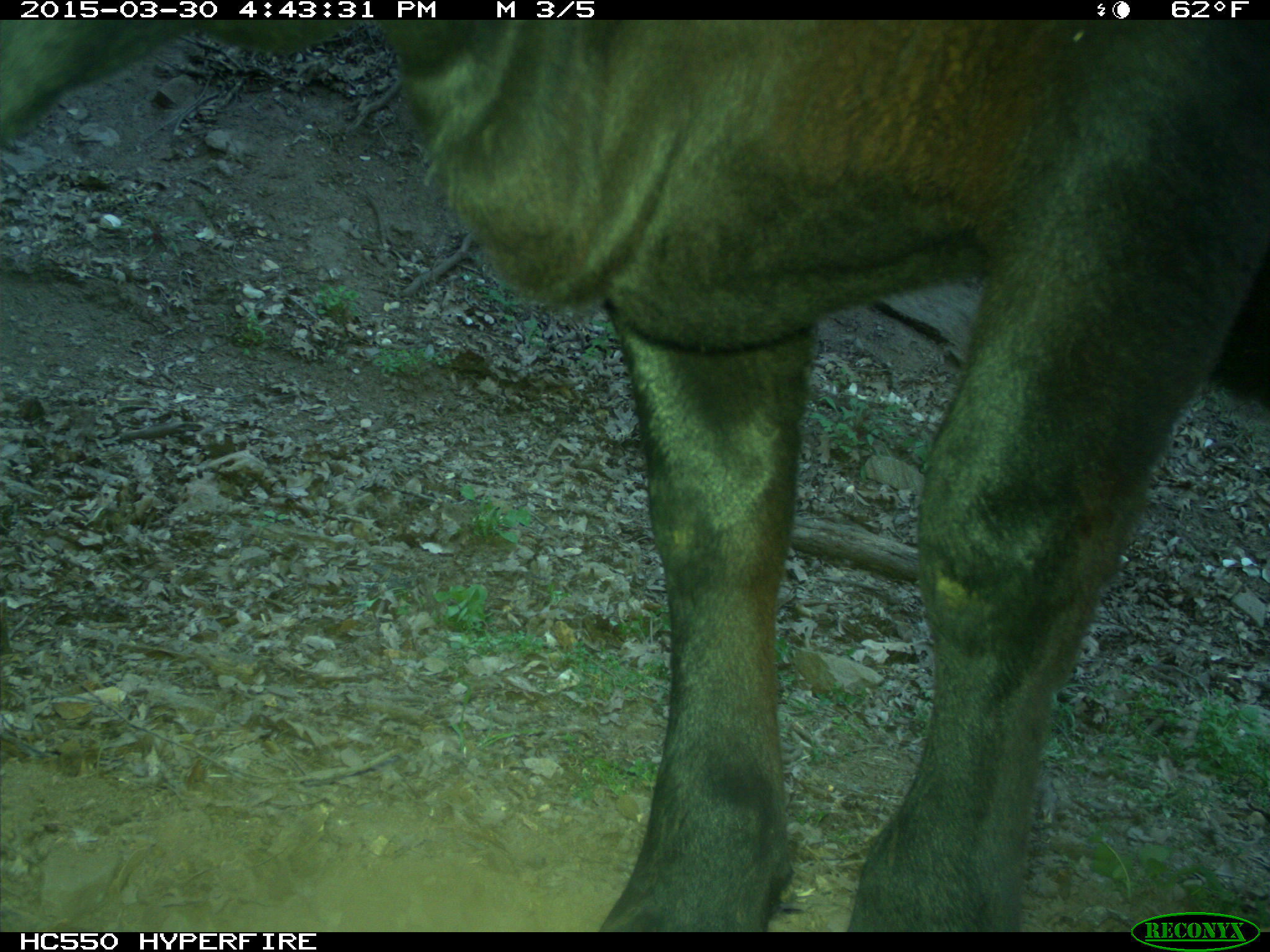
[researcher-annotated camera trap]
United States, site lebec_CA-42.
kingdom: Animalia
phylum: Chordata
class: Mammalia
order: Artiodactyla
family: Bovidae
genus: Bos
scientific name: Bos taurus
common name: domestic cow